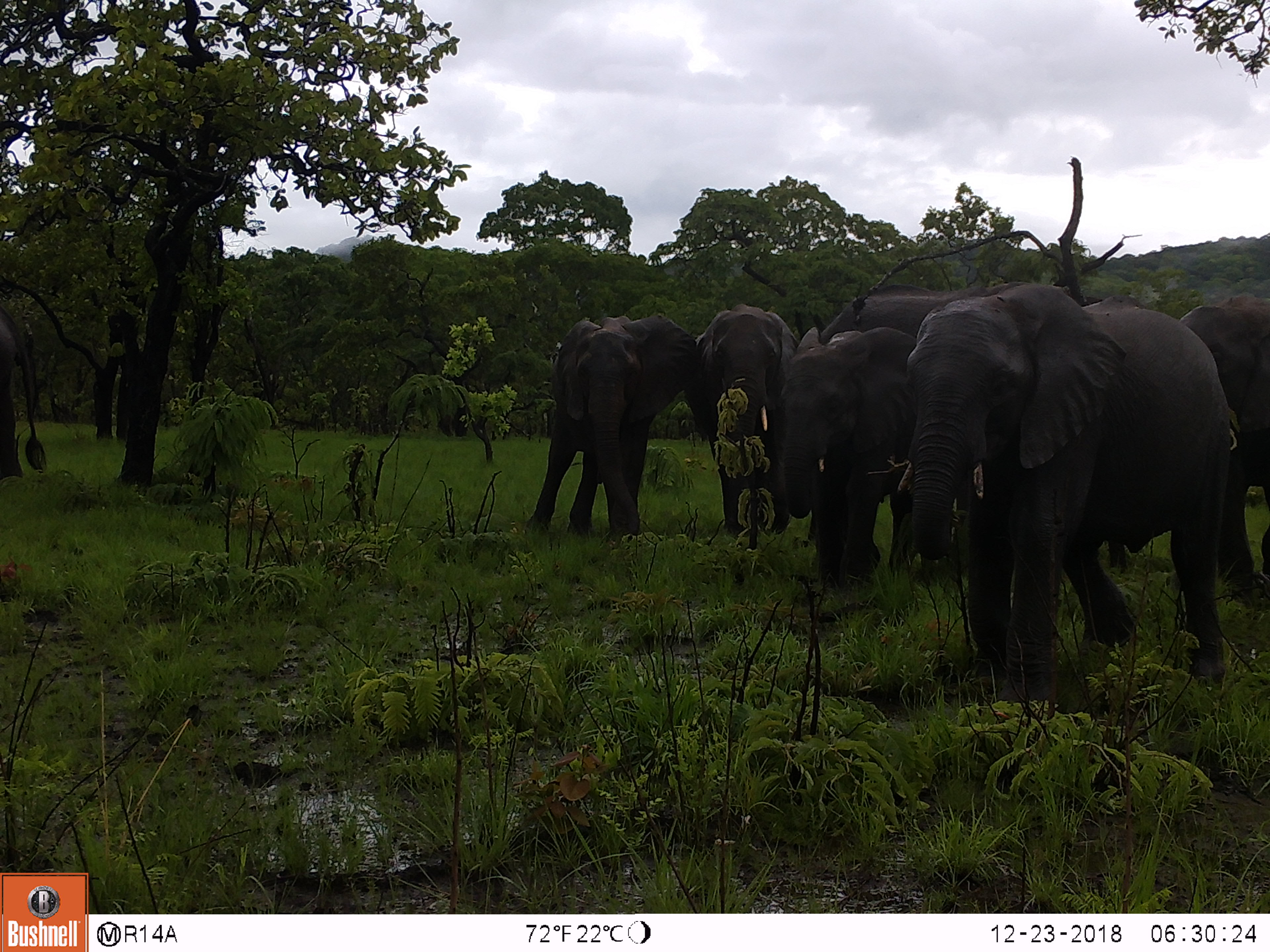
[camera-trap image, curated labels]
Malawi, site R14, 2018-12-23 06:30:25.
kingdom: Animalia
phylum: Chordata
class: Mammalia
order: Proboscidea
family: Elephantidae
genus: Loxodonta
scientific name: Loxodonta africana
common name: african savanna elephant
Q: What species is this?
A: African savanna elephant (Loxodonta africana).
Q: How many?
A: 6.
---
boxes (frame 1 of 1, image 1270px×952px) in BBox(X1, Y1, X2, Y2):
african savanna elephant: BBox(880, 283, 1243, 707); BBox(518, 309, 698, 537); BBox(777, 325, 920, 580); BBox(1182, 291, 1268, 598); BBox(698, 305, 801, 543); BBox(0, 297, 52, 482)